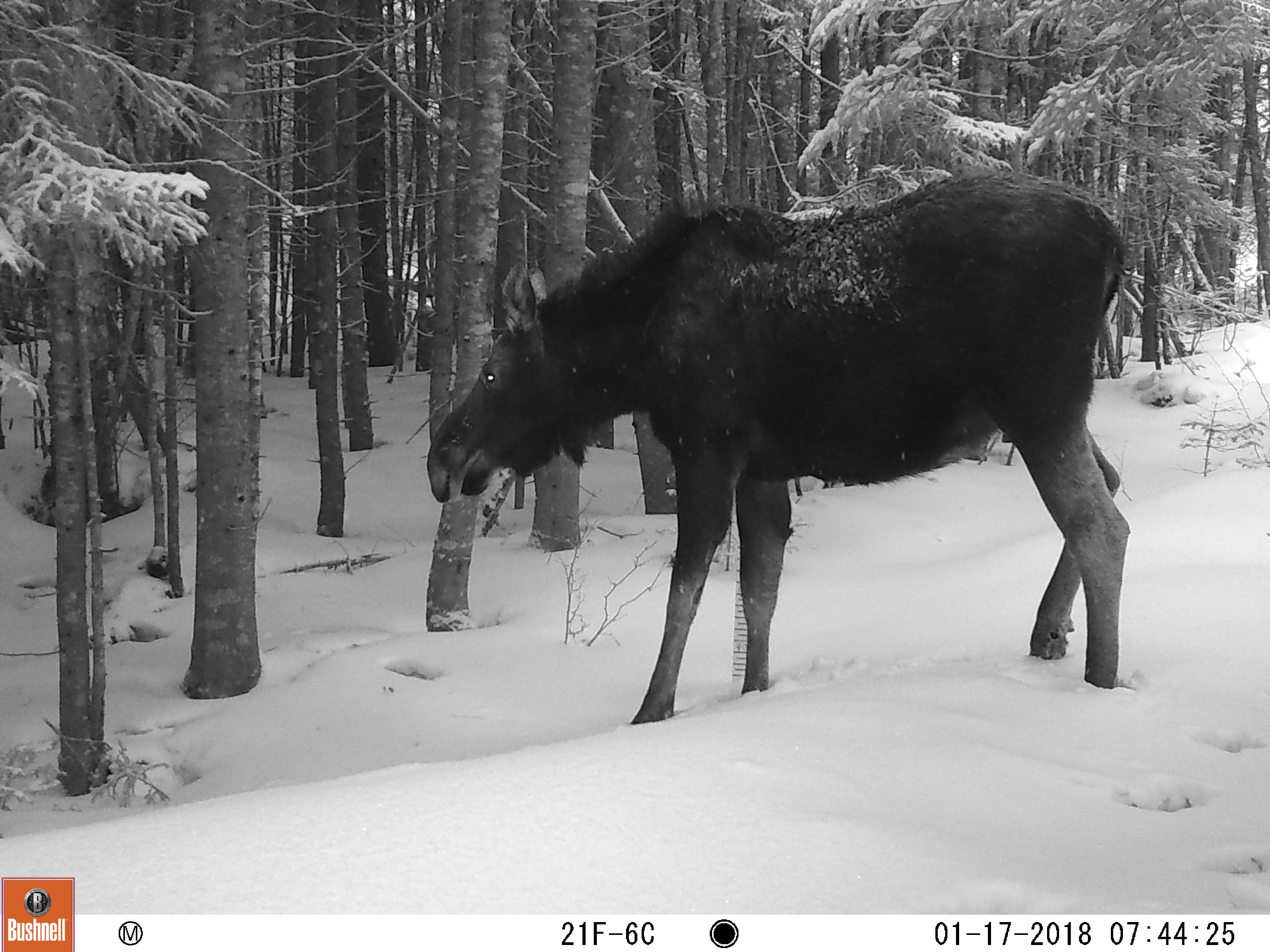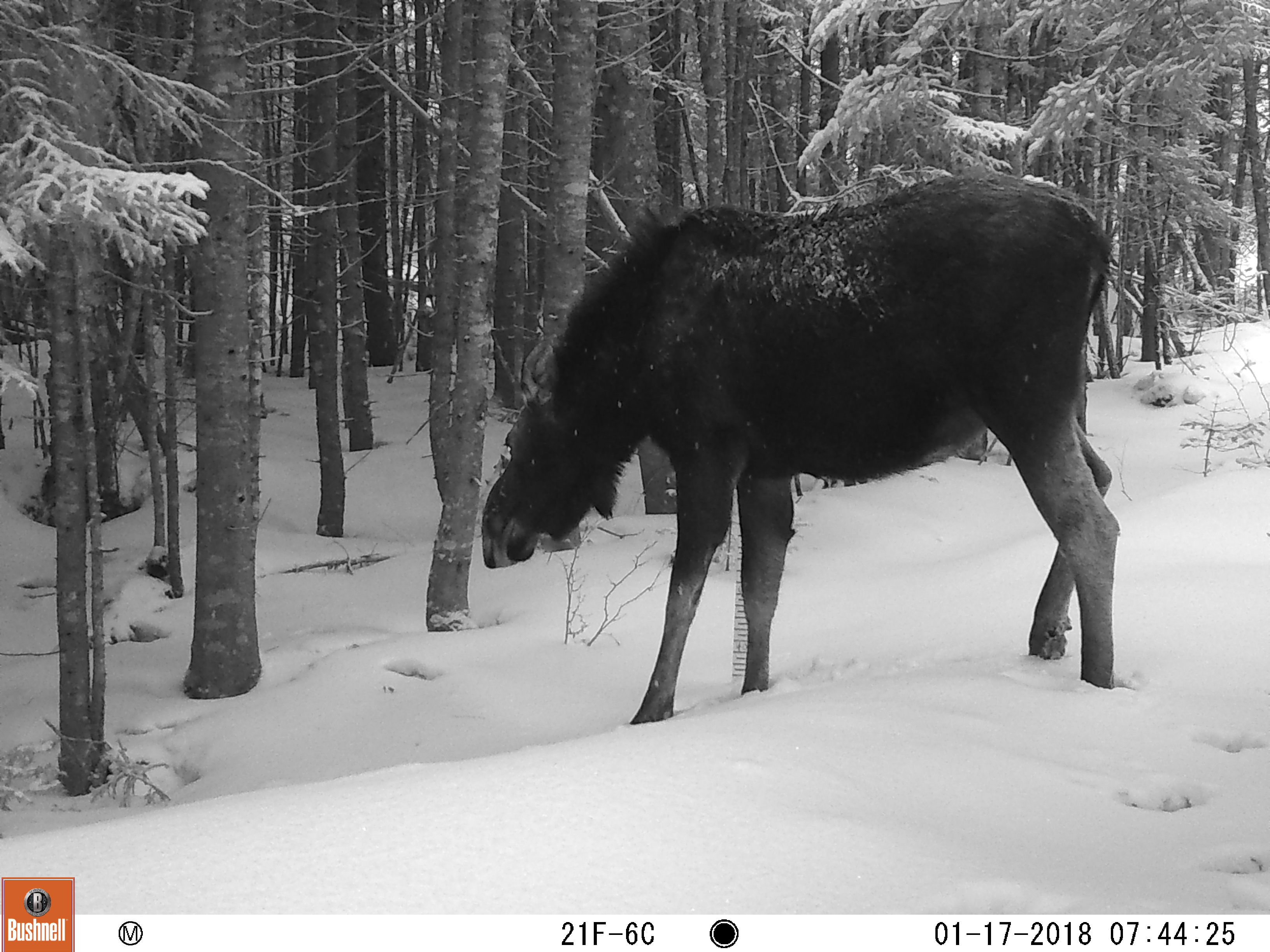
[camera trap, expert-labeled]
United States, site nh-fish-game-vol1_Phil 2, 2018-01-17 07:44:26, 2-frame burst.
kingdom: Animalia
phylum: Chordata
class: Mammalia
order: Artiodactyla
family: Cervidae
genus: Alces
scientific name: Alces alces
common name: moose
Moose (Alces alces).